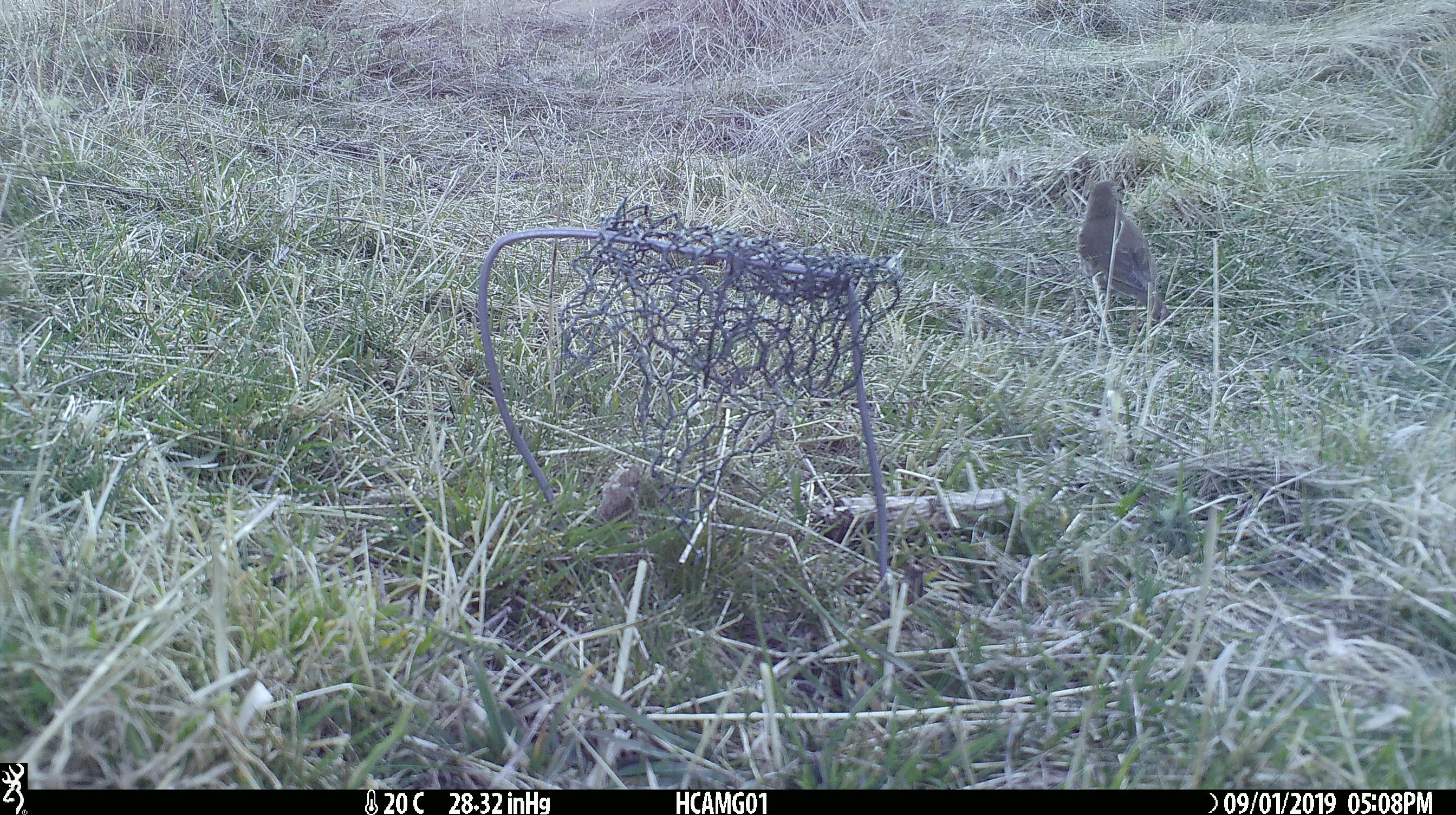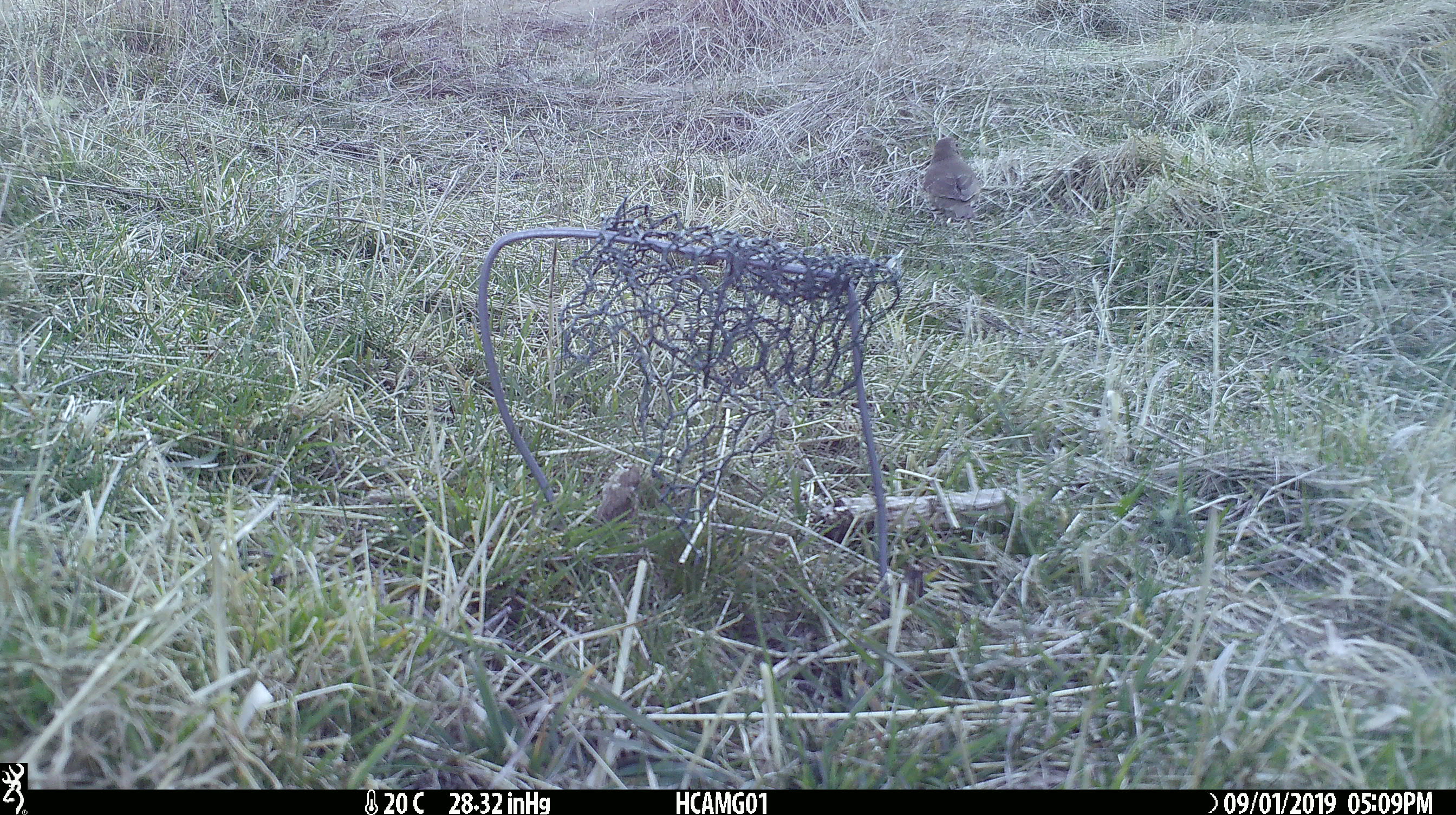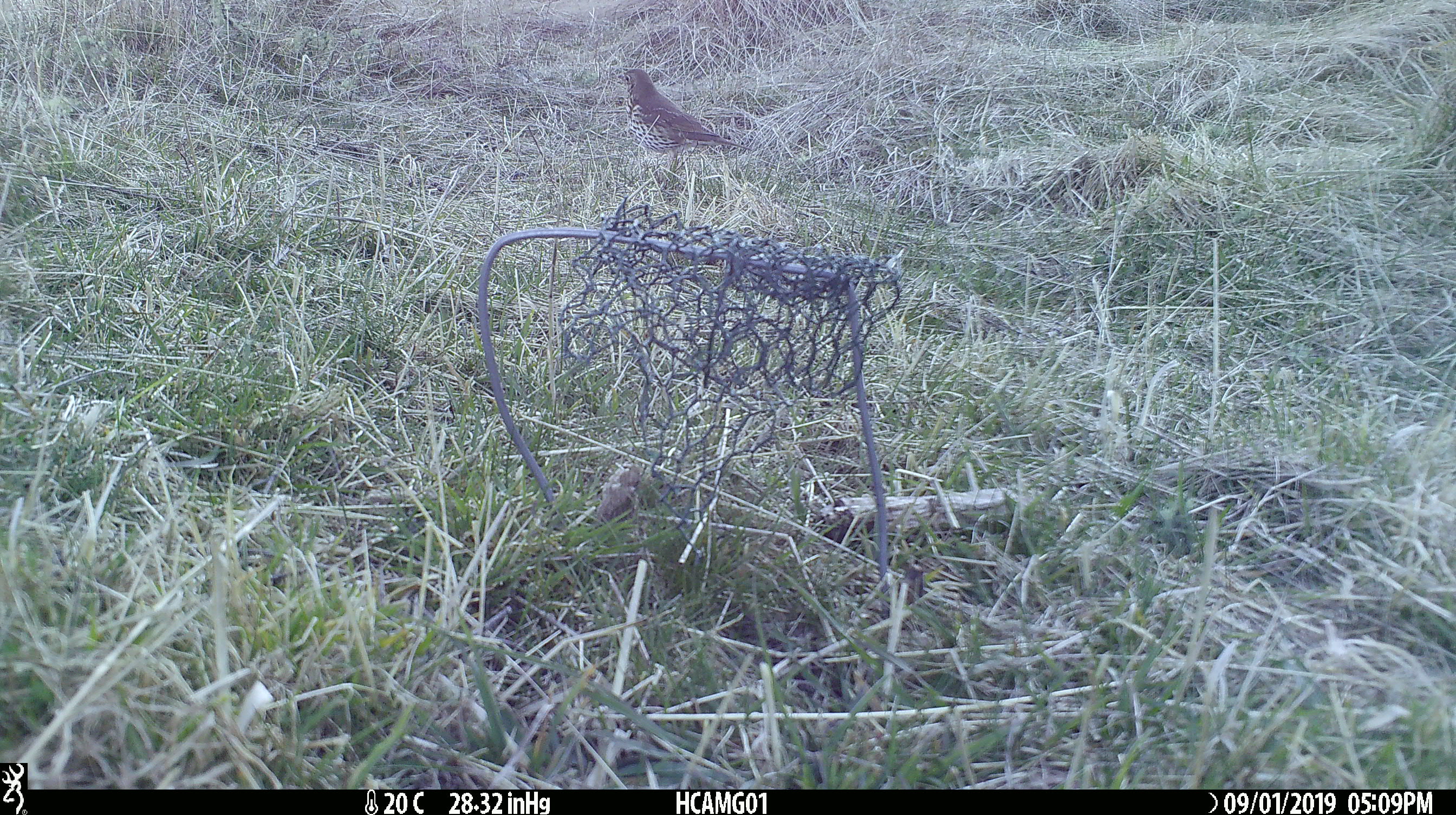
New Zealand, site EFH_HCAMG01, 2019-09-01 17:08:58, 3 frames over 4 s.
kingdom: Animalia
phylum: Chordata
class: Aves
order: Passeriformes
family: Turdidae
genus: Turdus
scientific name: Turdus philomelos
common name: song thrush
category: thrush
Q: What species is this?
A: Thrush (song thrush) (Turdus philomelos).